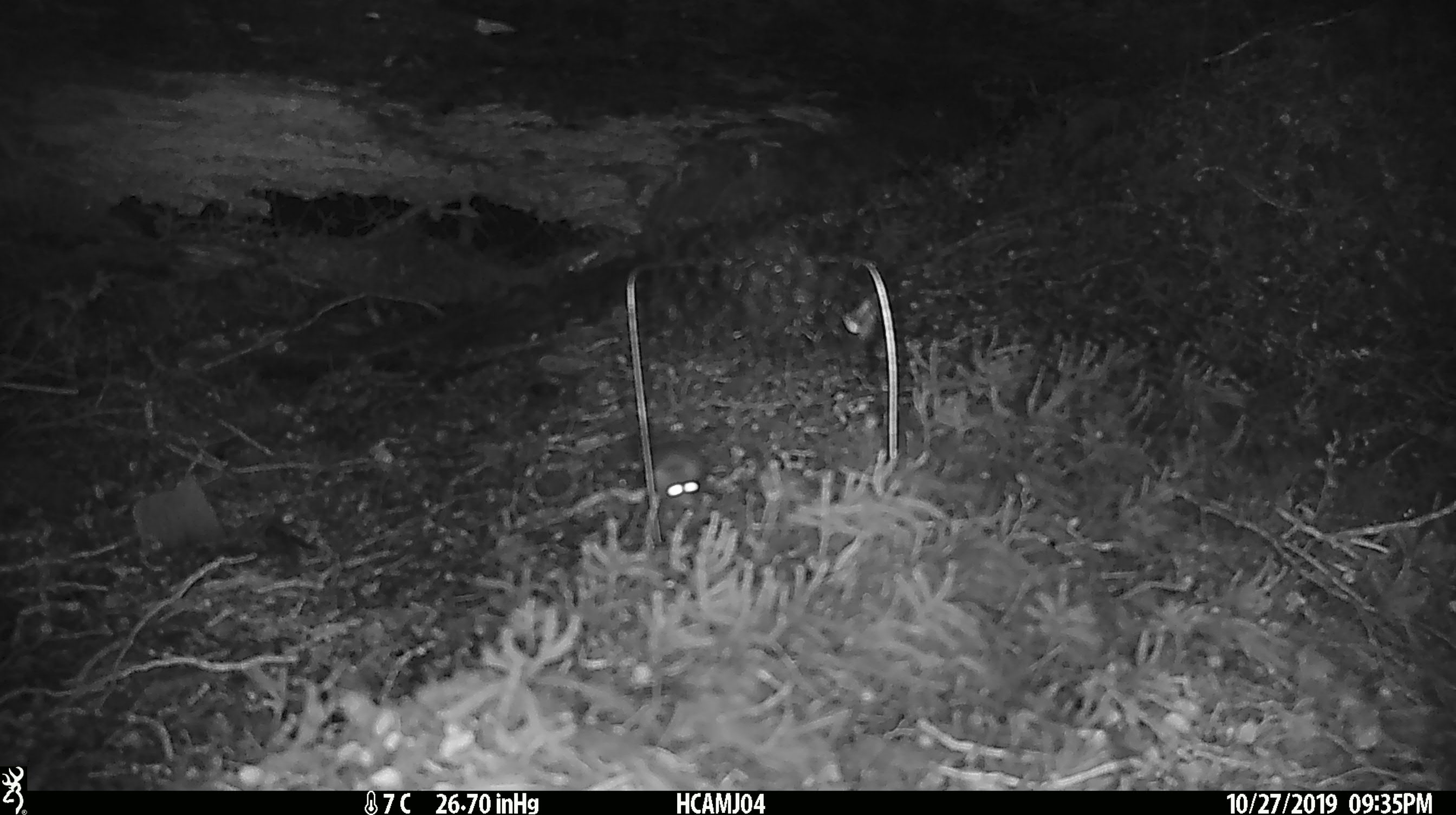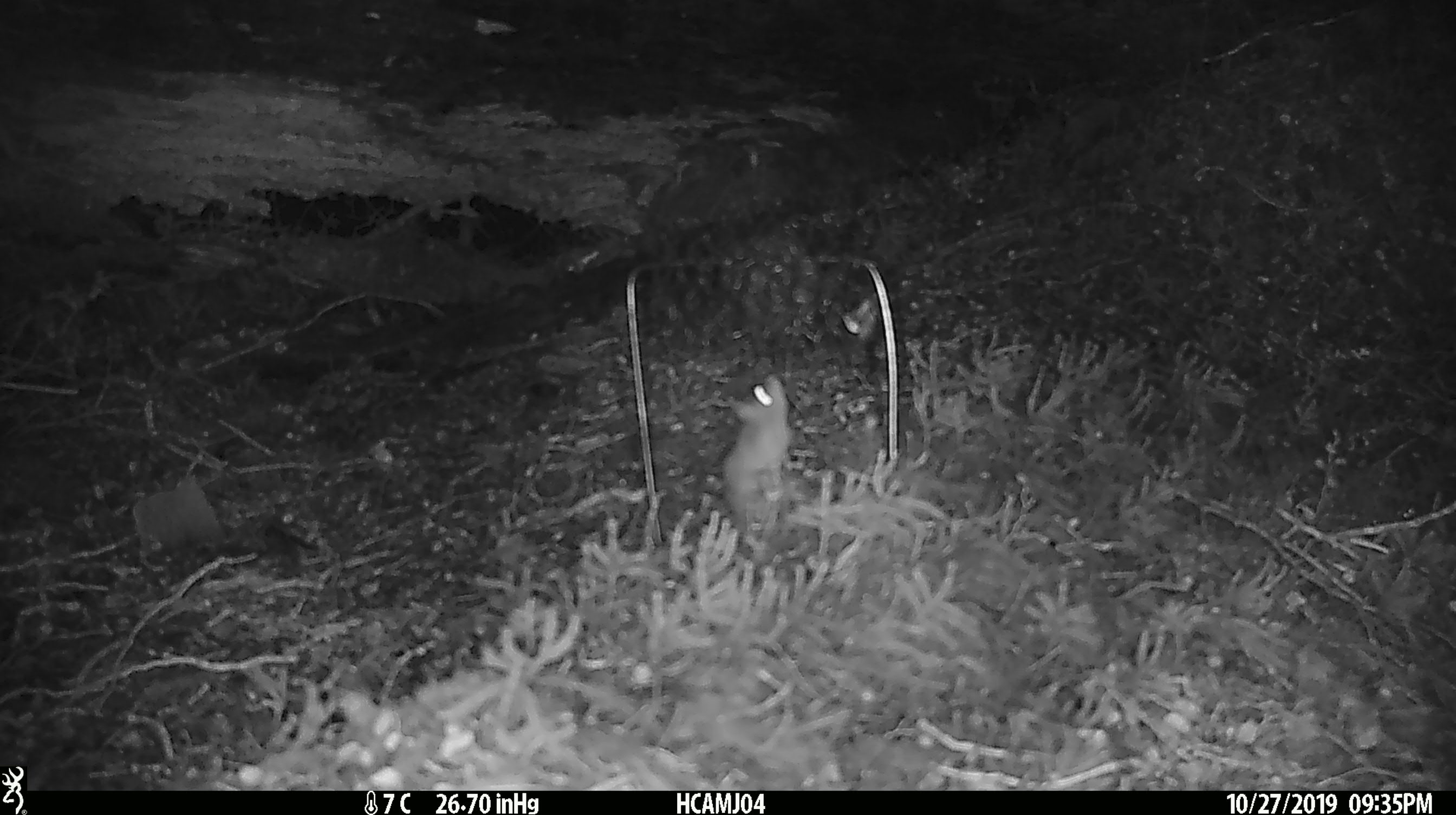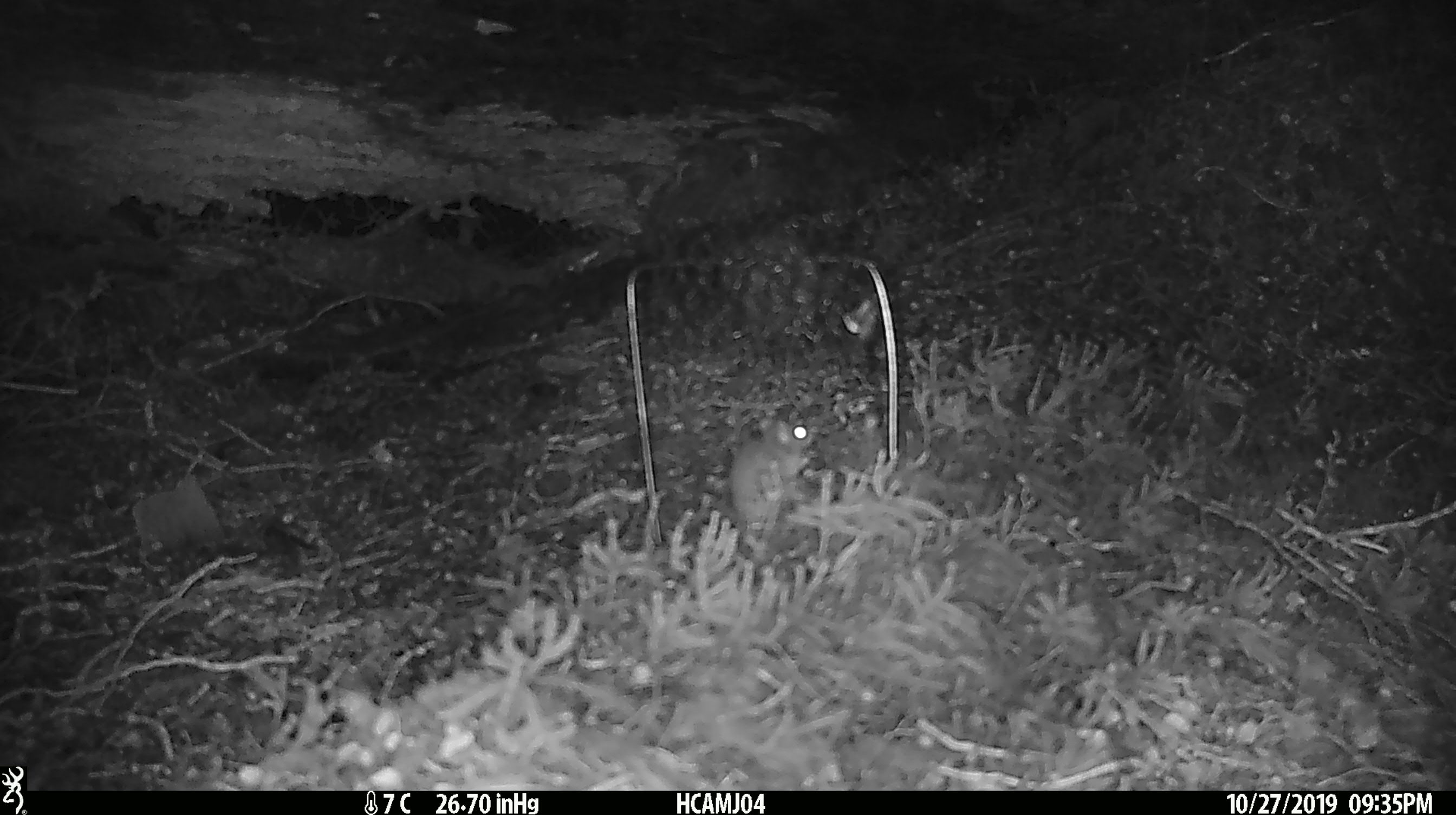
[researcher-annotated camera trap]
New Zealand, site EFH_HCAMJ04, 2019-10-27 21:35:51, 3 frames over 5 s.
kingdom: Animalia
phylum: Chordata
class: Mammalia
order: Rodentia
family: Muridae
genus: Mus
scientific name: Mus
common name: mouse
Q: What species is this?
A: Mouse (Mus).